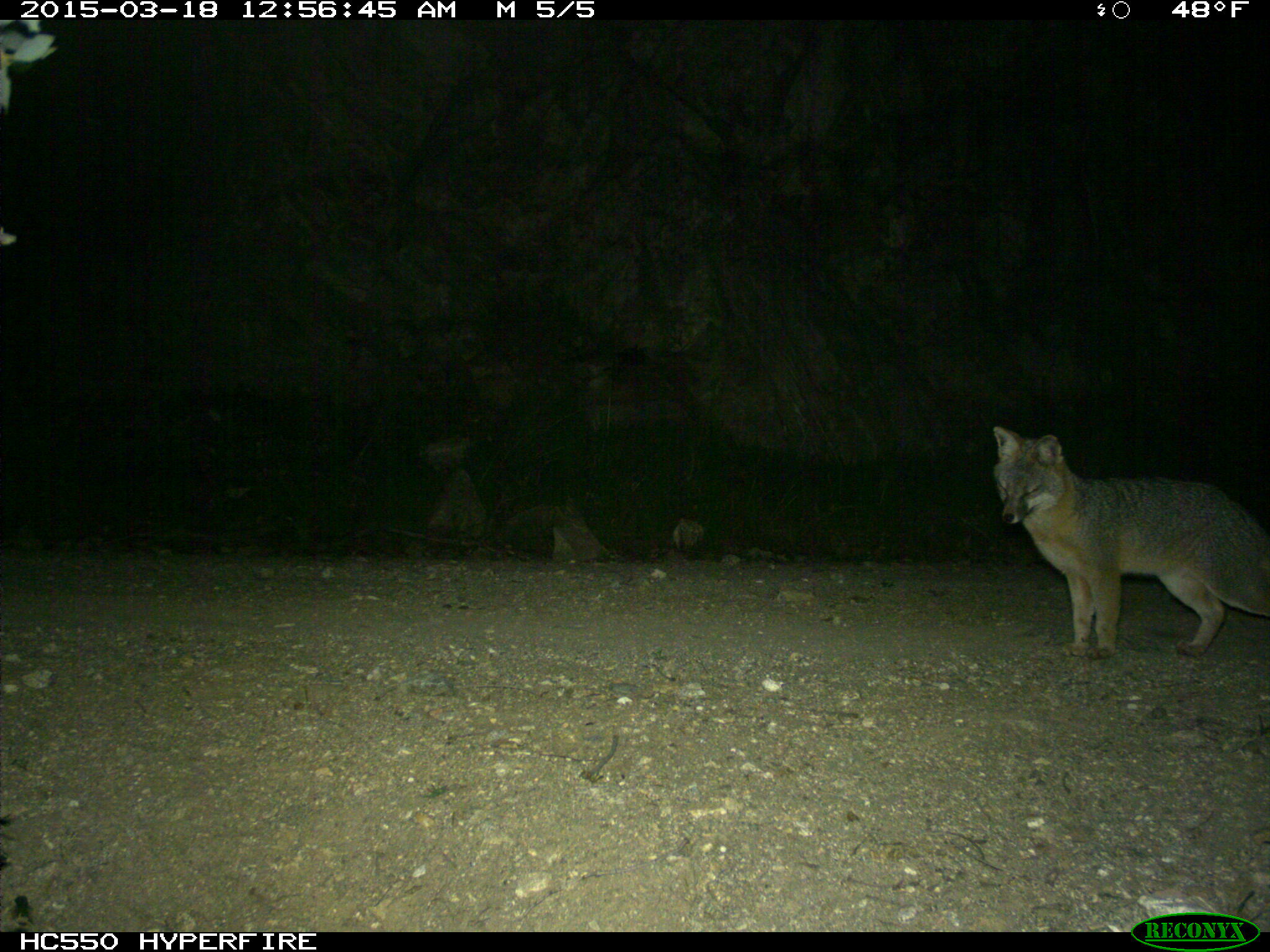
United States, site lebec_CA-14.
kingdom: Animalia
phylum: Chordata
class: Mammalia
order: Carnivora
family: Canidae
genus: Urocyon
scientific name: Urocyon cinereoargenteus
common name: gray fox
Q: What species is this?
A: Urocyon cinereoargenteus (gray fox).